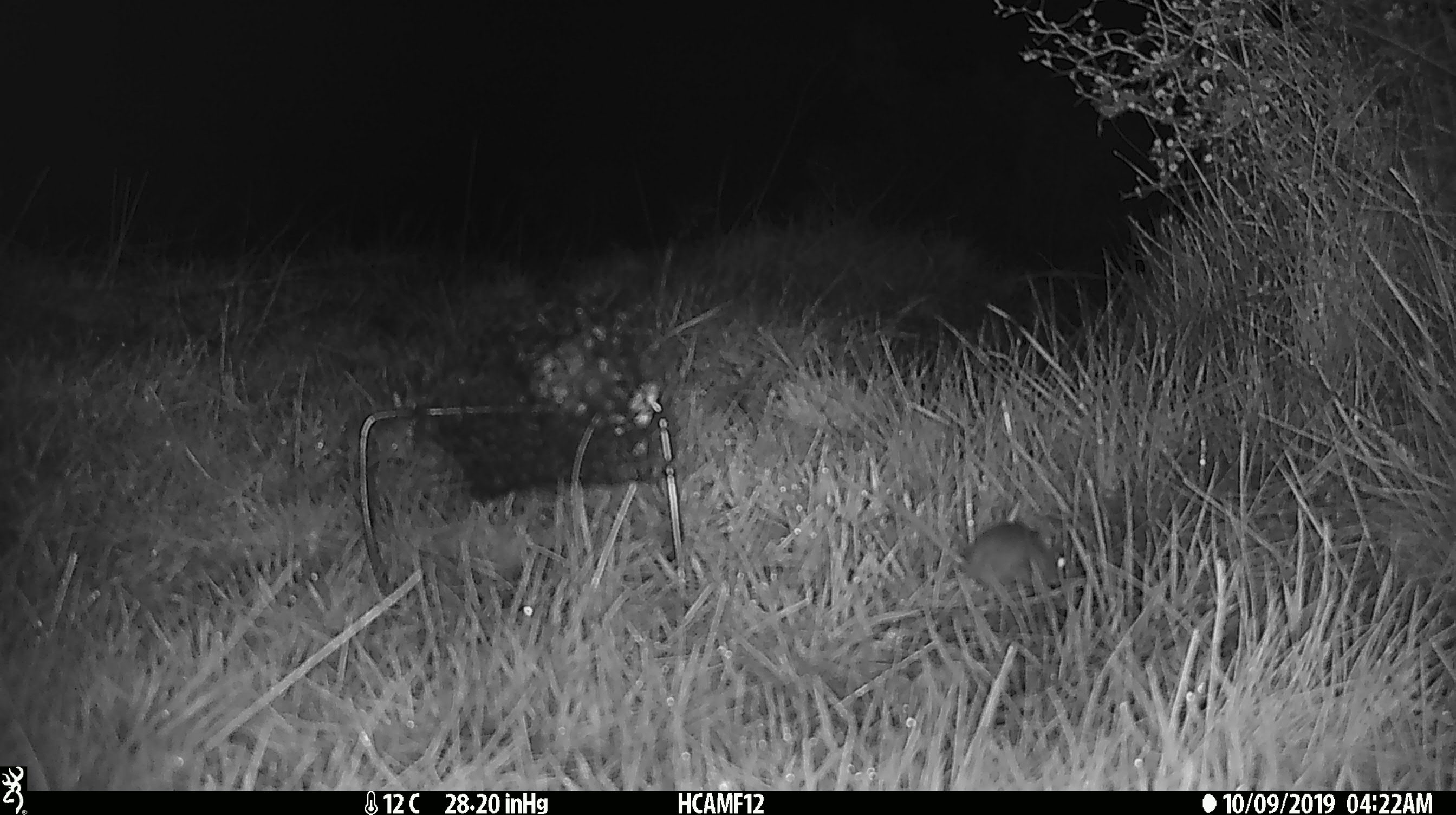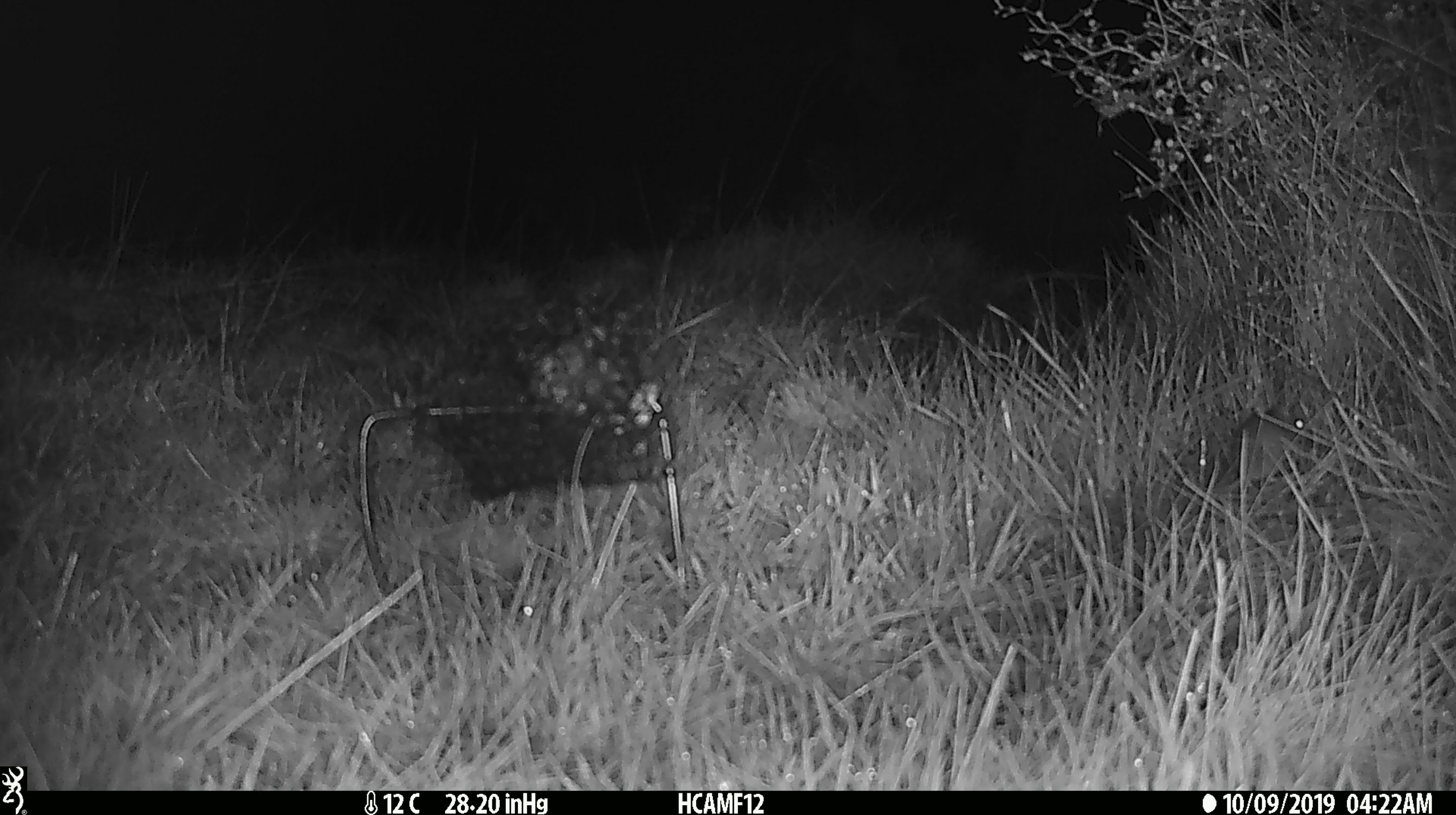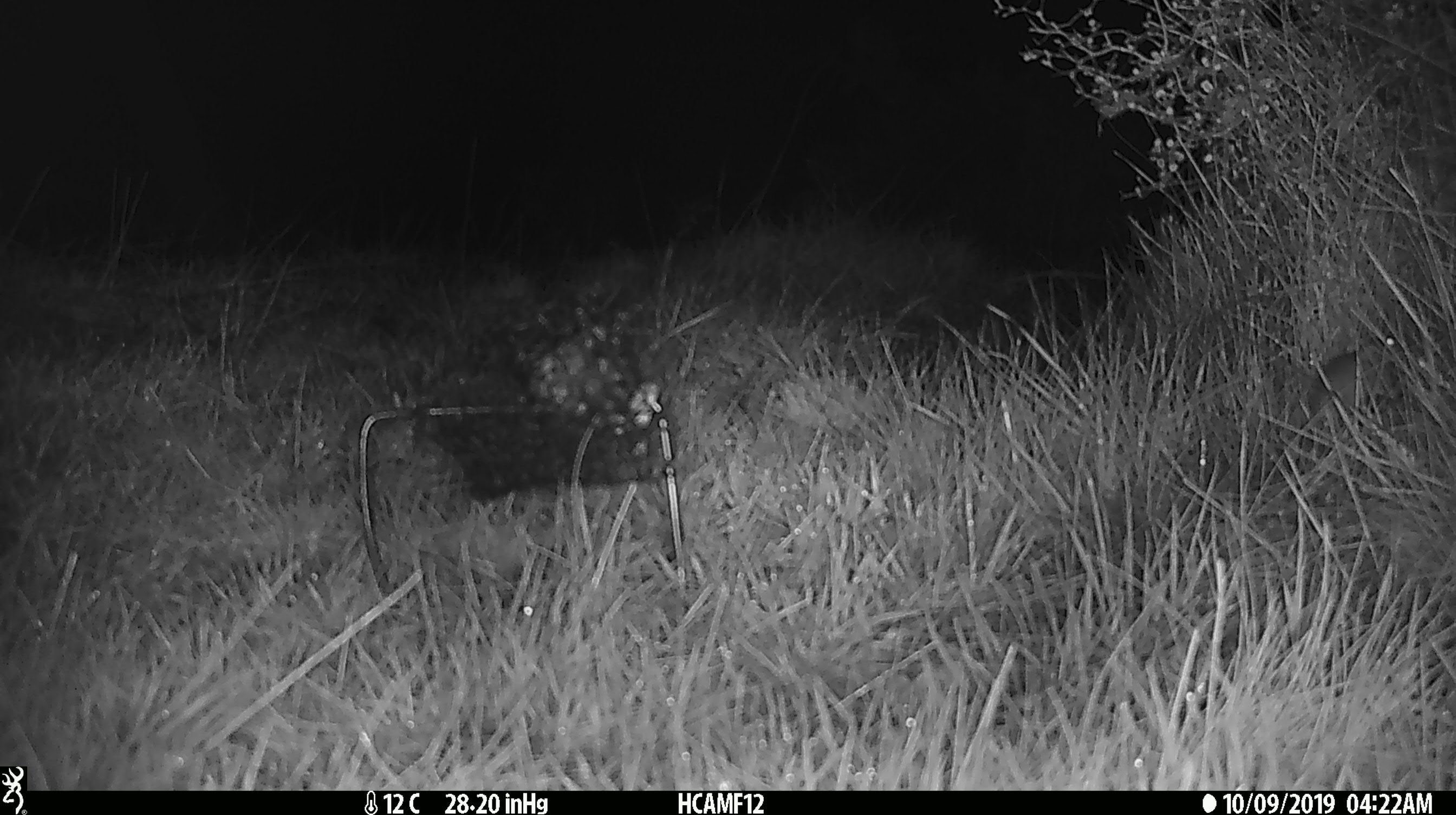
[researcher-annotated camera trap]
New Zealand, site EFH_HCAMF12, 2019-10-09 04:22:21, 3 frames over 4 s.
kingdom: Animalia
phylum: Chordata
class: Mammalia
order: Rodentia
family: Muridae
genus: Mus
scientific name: Mus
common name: mouse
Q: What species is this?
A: Mouse (Mus).